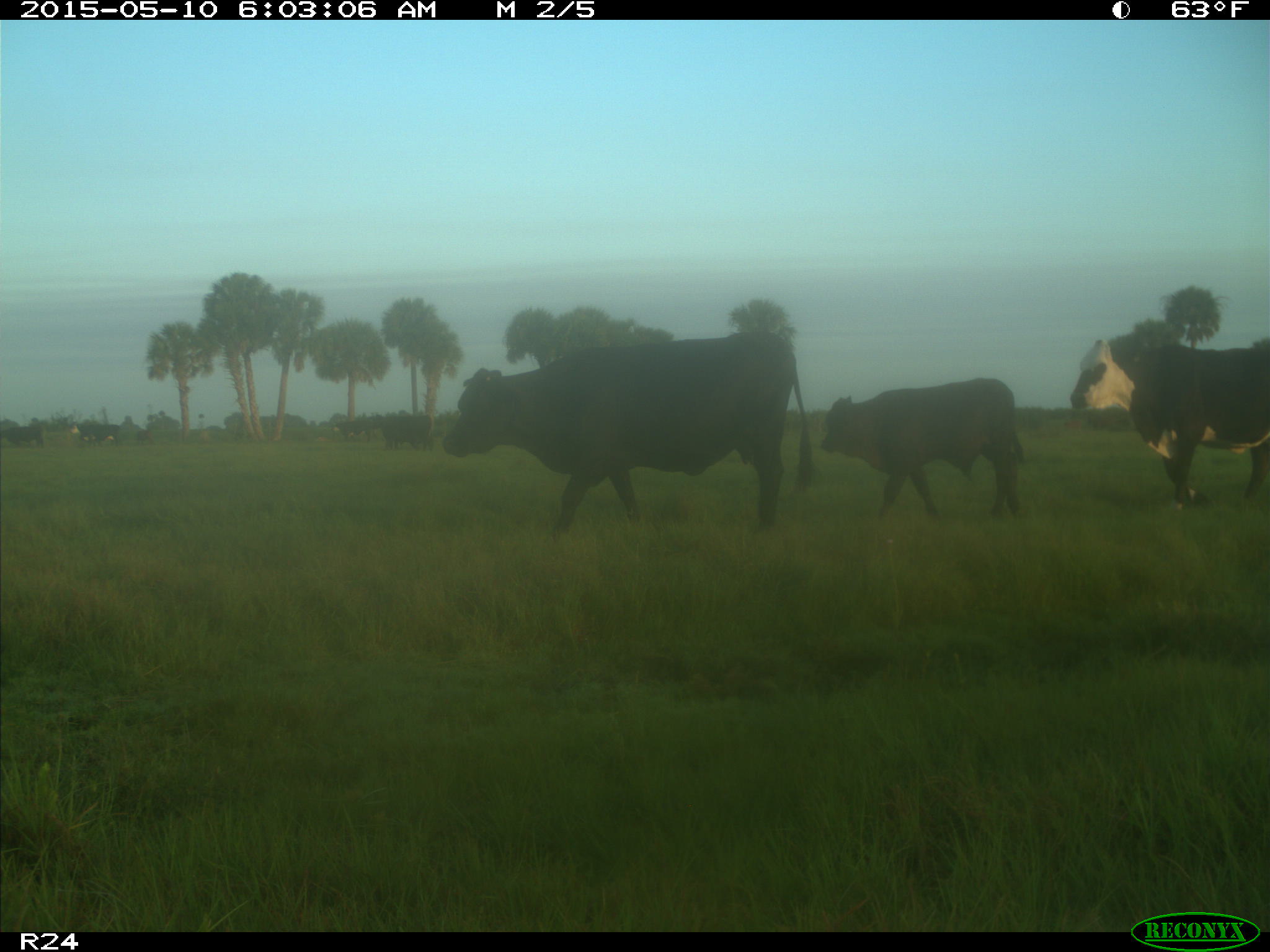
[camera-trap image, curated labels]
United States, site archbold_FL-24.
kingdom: Animalia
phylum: Chordata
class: Mammalia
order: Artiodactyla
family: Bovidae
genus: Bos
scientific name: Bos taurus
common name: domestic cow